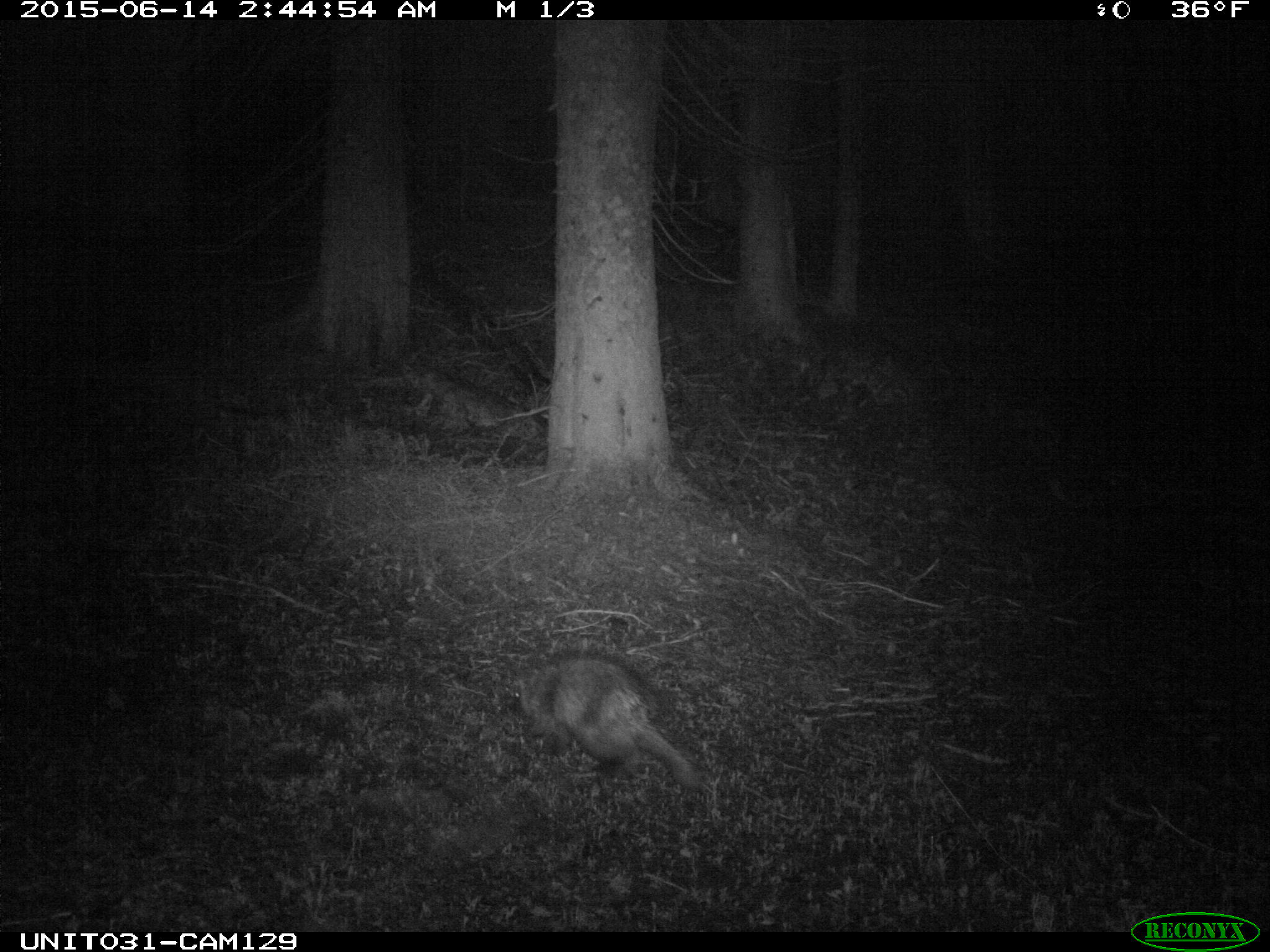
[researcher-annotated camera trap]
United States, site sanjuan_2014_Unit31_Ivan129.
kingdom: Animalia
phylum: Chordata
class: Mammalia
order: Rodentia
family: Erethizontidae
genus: Erethizon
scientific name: Erethizon dorsatum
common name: north american porcupine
Erethizon dorsatum (north american porcupine).